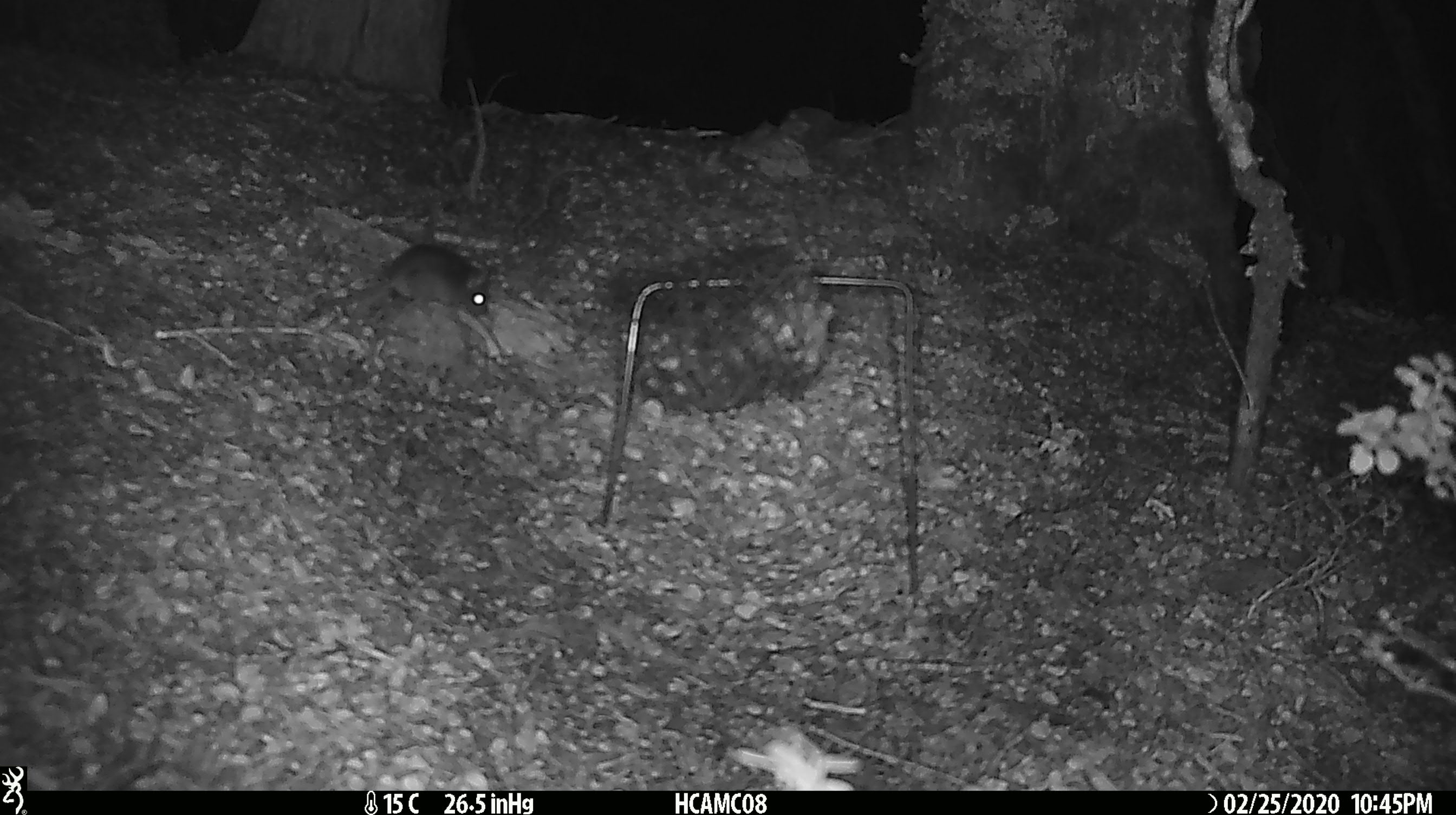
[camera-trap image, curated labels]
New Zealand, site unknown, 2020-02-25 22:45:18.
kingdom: Animalia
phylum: Chordata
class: Mammalia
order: Rodentia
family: Muridae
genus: Mus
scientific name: Mus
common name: mouse